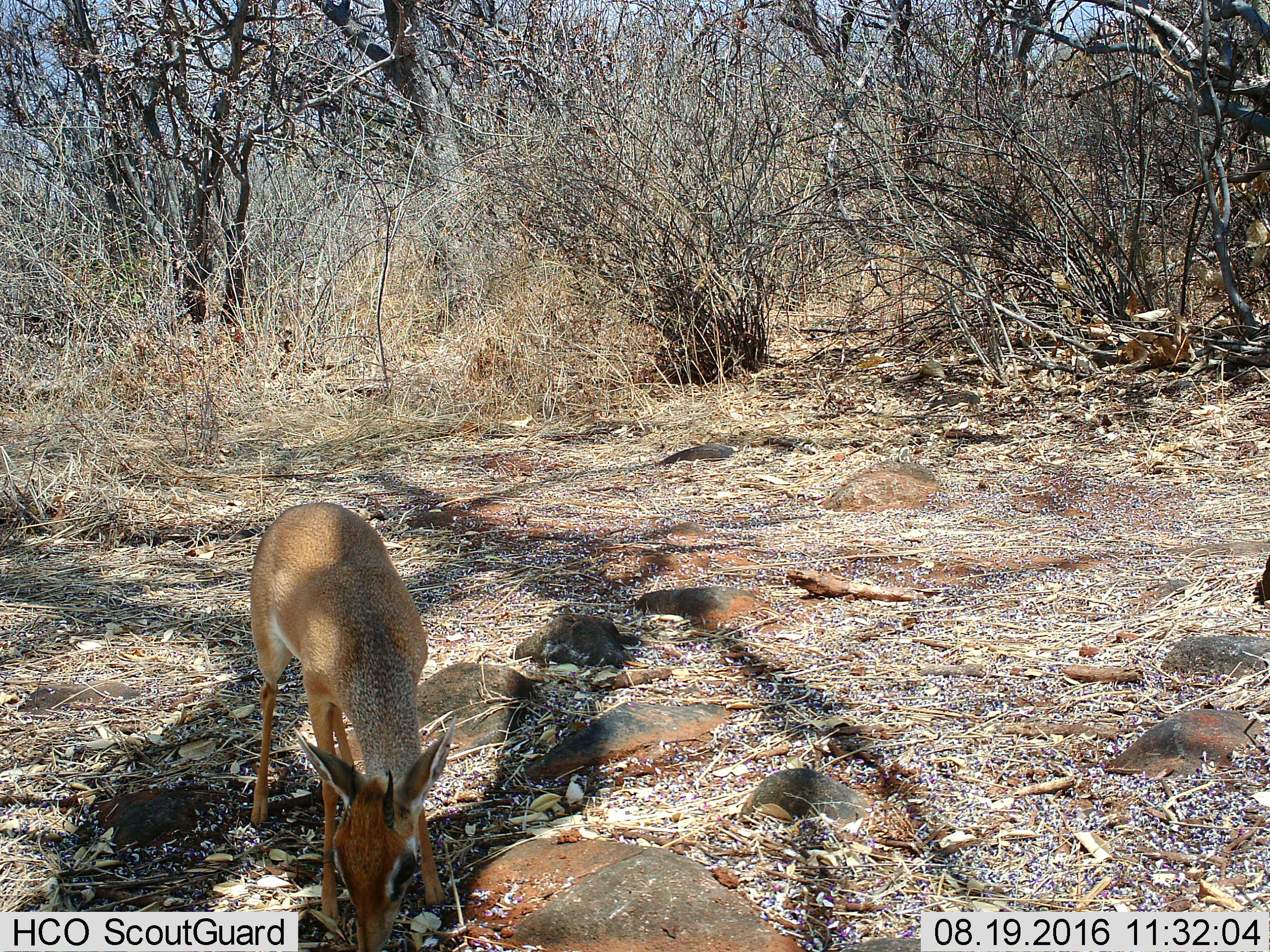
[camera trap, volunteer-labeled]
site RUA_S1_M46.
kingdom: Animalia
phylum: Chordata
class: Mammalia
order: Artiodactyla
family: Bovidae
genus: Madoqua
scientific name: Madoqua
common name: dik-dik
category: dikdik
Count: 1.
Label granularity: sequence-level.